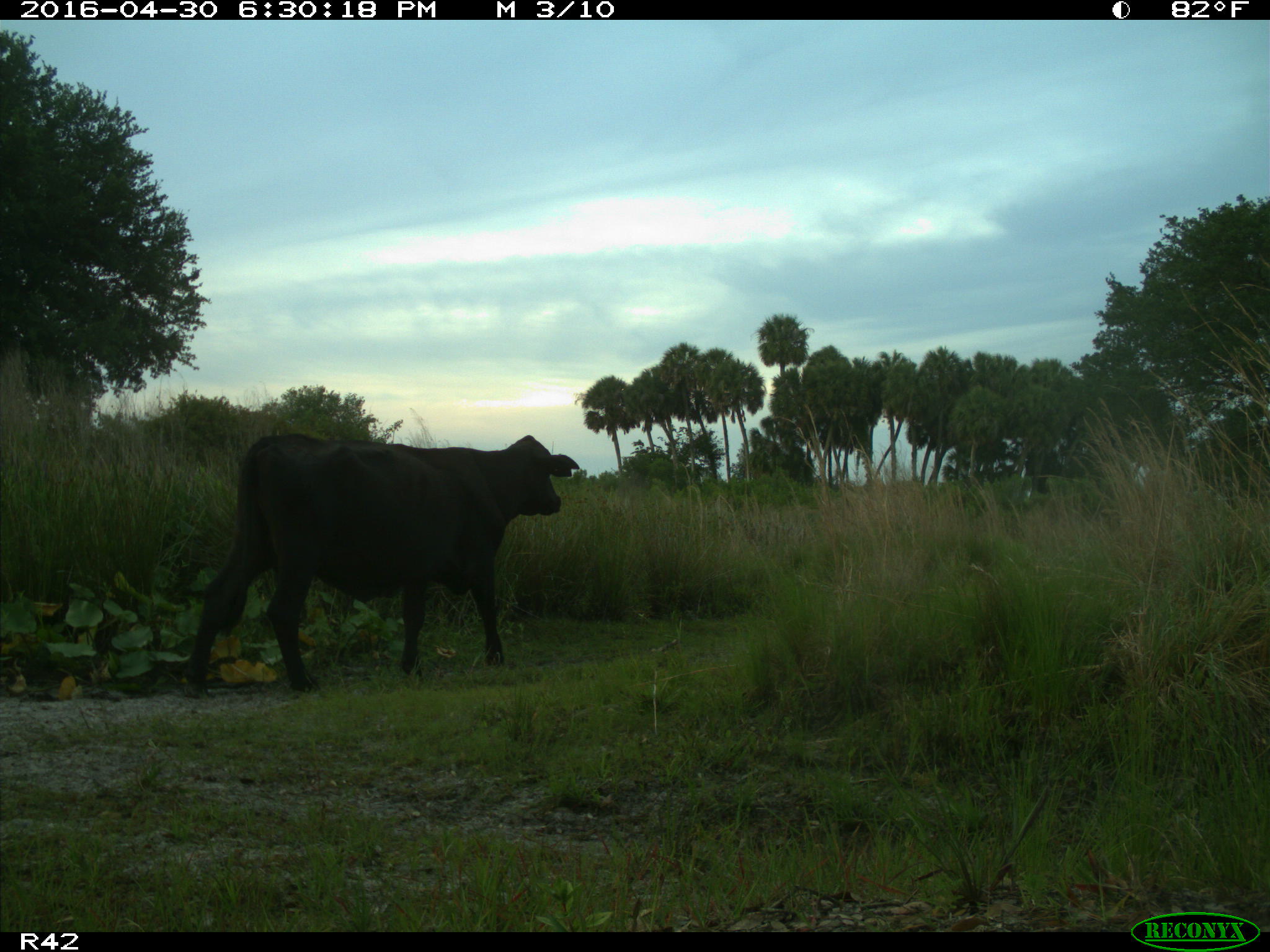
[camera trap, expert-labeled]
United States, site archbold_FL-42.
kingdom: Animalia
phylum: Chordata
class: Mammalia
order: Artiodactyla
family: Bovidae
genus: Bos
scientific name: Bos taurus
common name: domestic cow